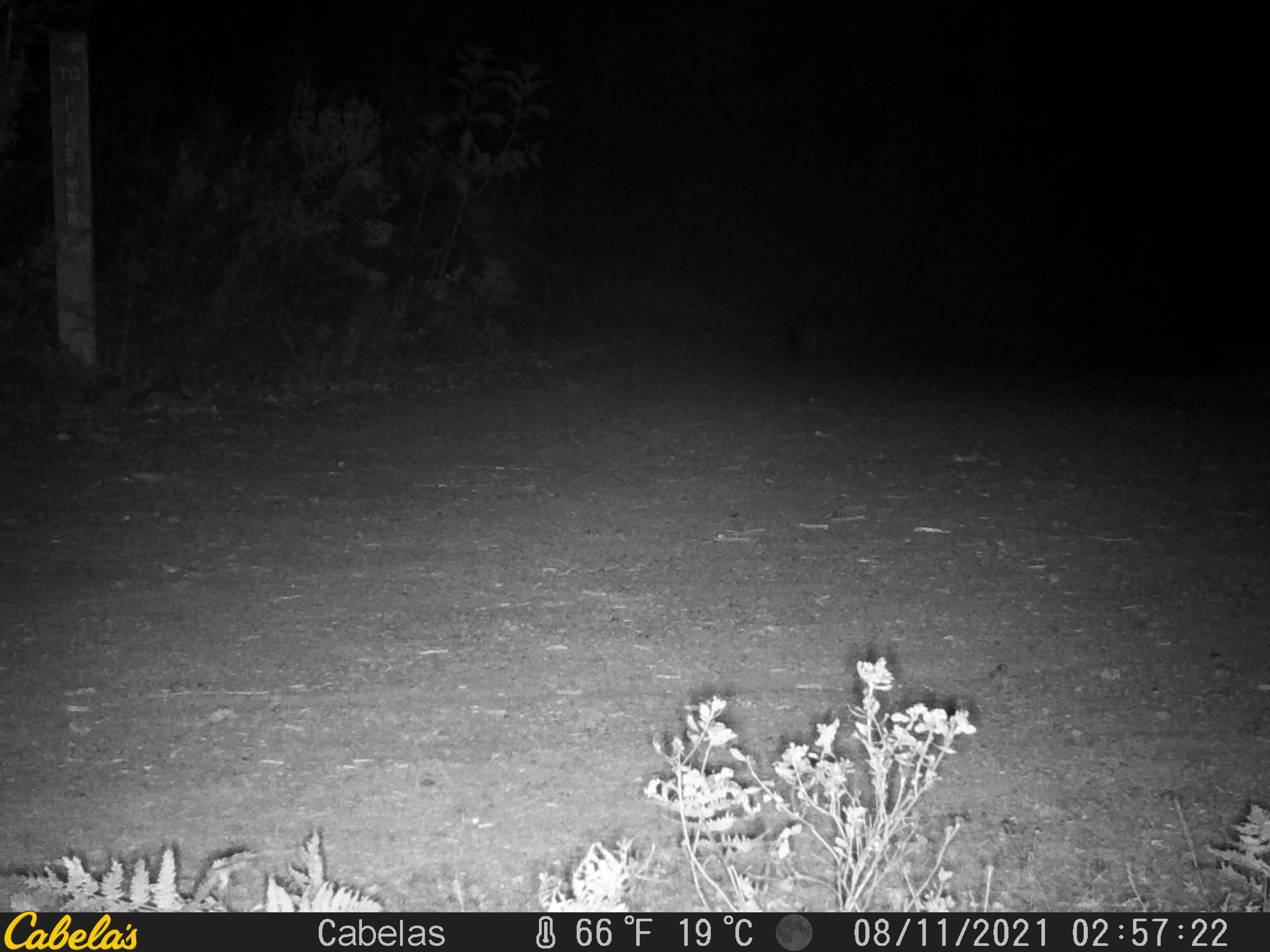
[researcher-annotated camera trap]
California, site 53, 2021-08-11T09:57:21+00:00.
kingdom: Animalia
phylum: Chordata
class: Mammalia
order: Carnivora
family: Canidae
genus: Urocyon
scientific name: Urocyon cinereoargenteus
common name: gray fox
Gray fox (Urocyon cinereoargenteus).